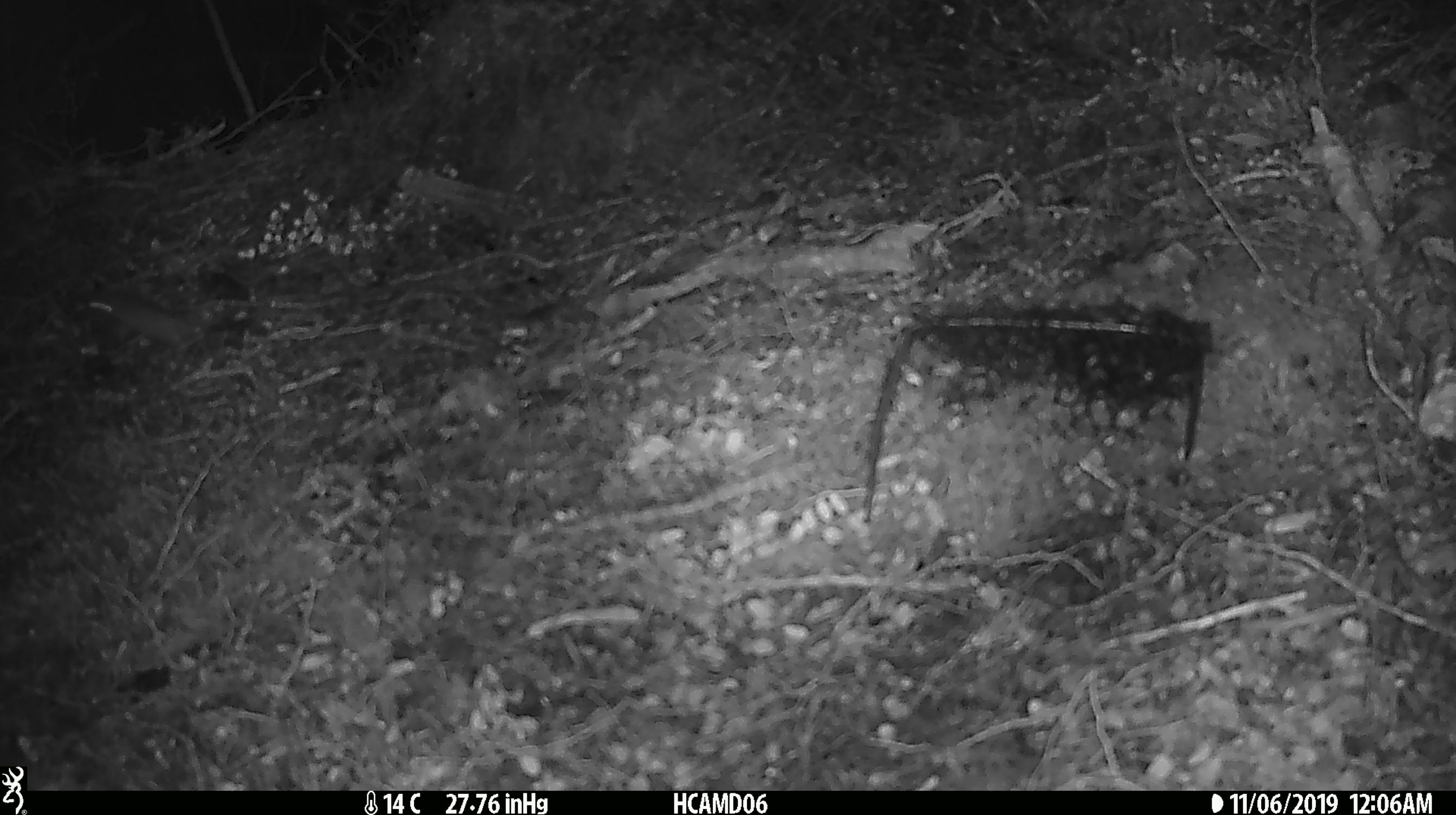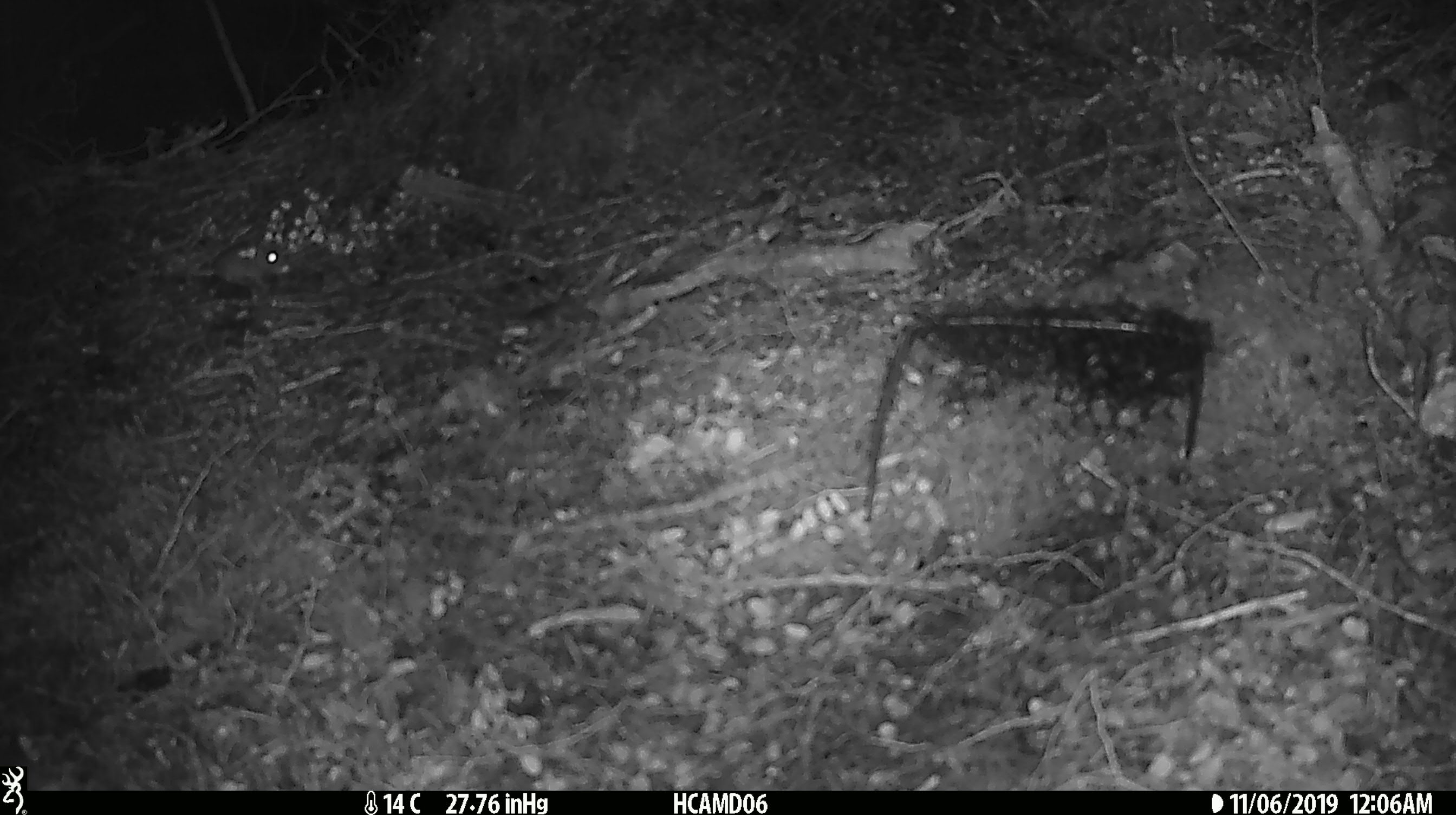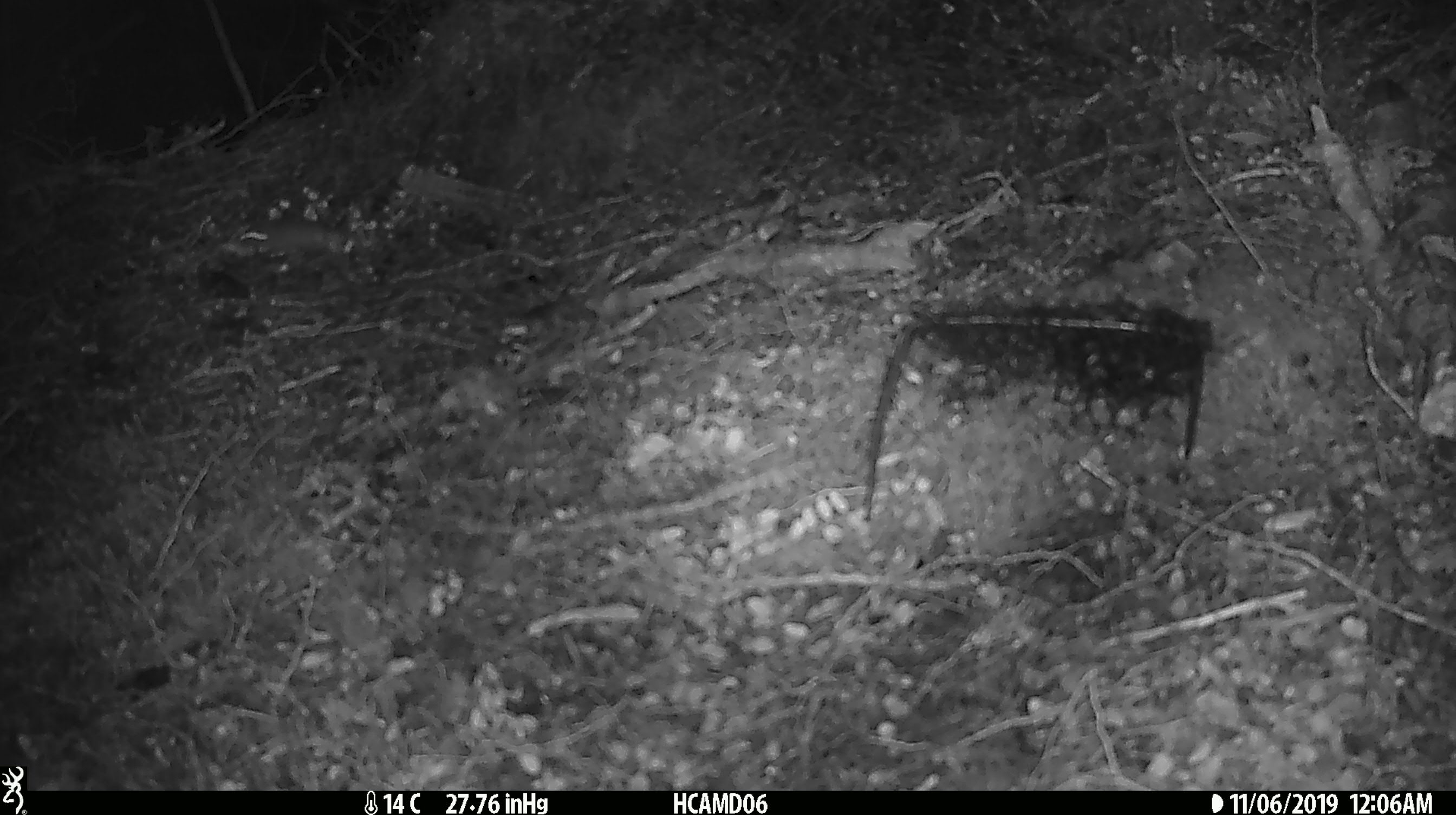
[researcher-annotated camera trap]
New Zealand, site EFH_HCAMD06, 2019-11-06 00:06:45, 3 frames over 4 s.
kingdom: Animalia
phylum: Chordata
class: Mammalia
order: Rodentia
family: Muridae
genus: Mus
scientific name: Mus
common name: mouse